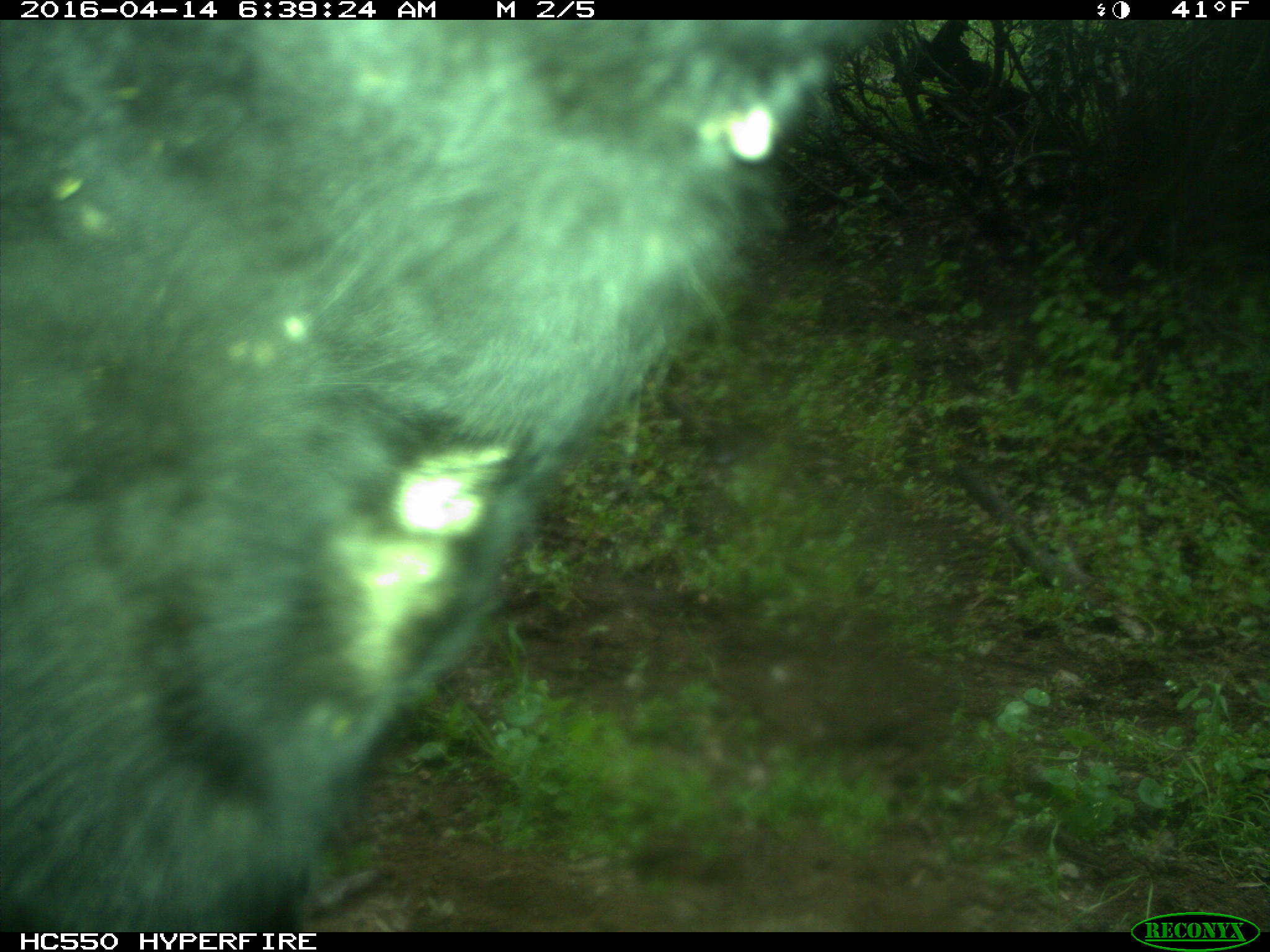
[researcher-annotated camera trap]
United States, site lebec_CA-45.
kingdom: Animalia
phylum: Chordata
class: Mammalia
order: Artiodactyla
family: Bovidae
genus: Bos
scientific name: Bos taurus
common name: domestic cow